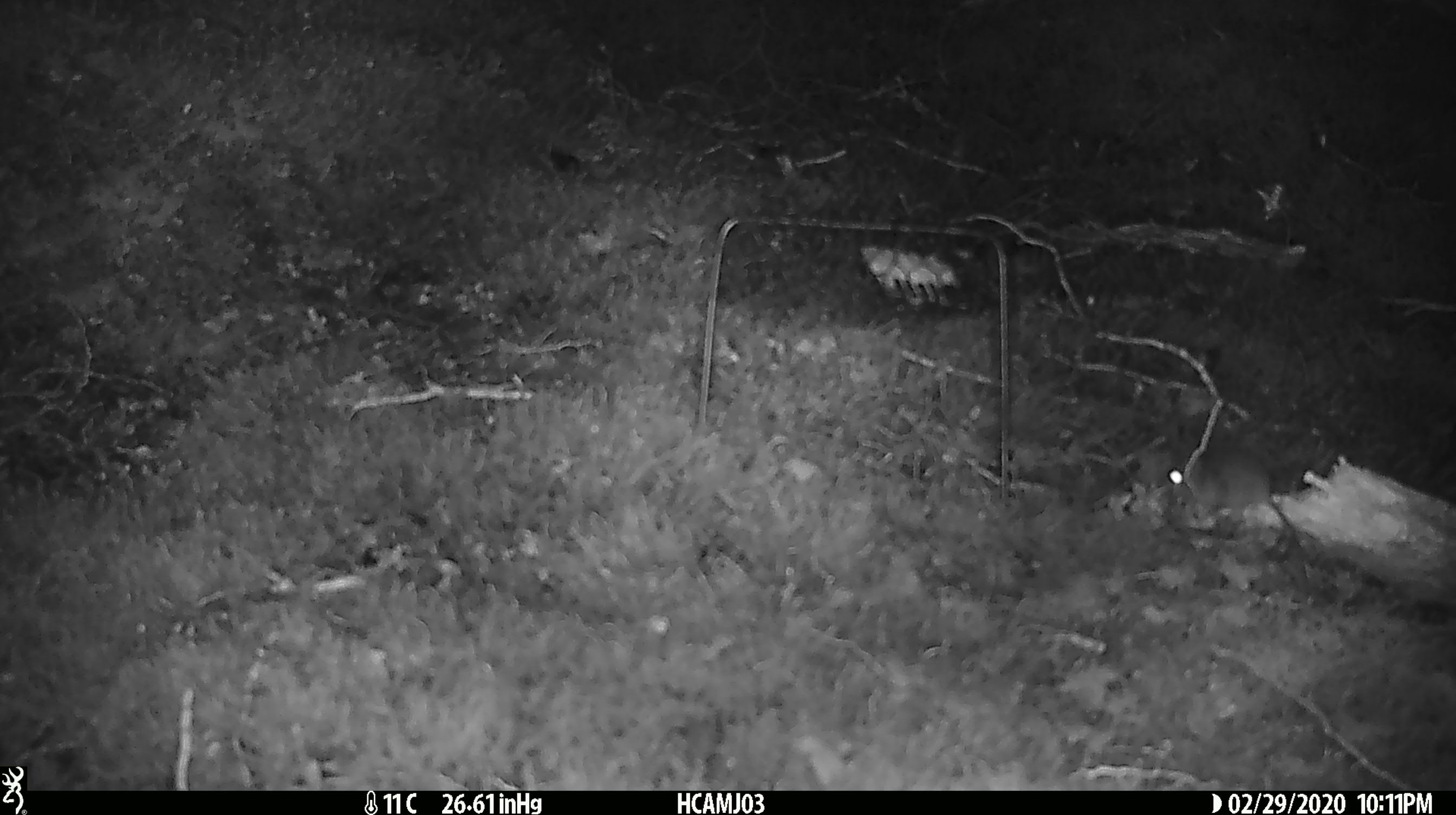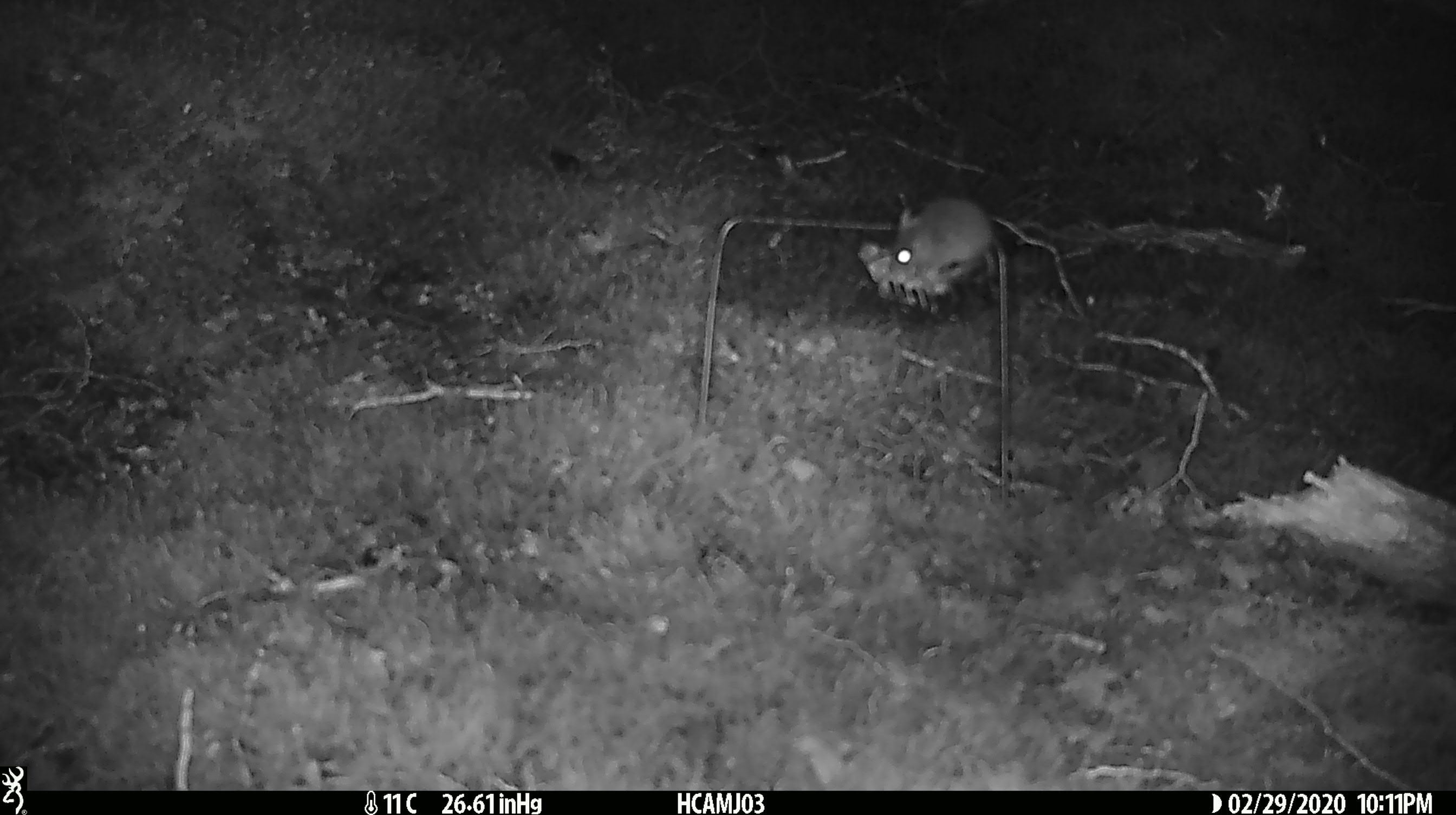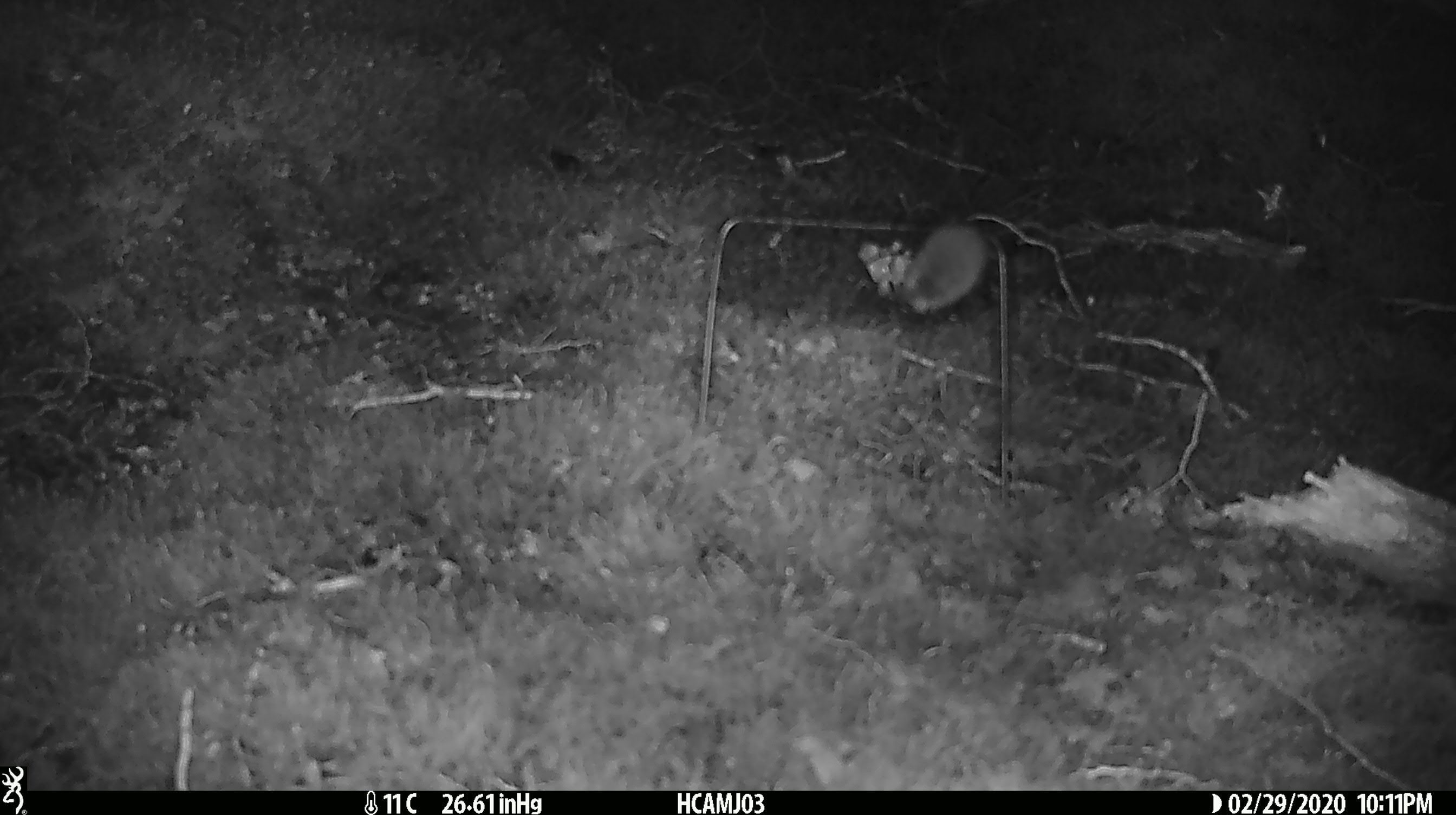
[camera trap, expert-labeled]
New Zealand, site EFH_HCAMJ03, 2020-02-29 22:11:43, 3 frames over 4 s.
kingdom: Animalia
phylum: Chordata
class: Mammalia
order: Rodentia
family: Muridae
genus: Mus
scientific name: Mus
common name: mouse